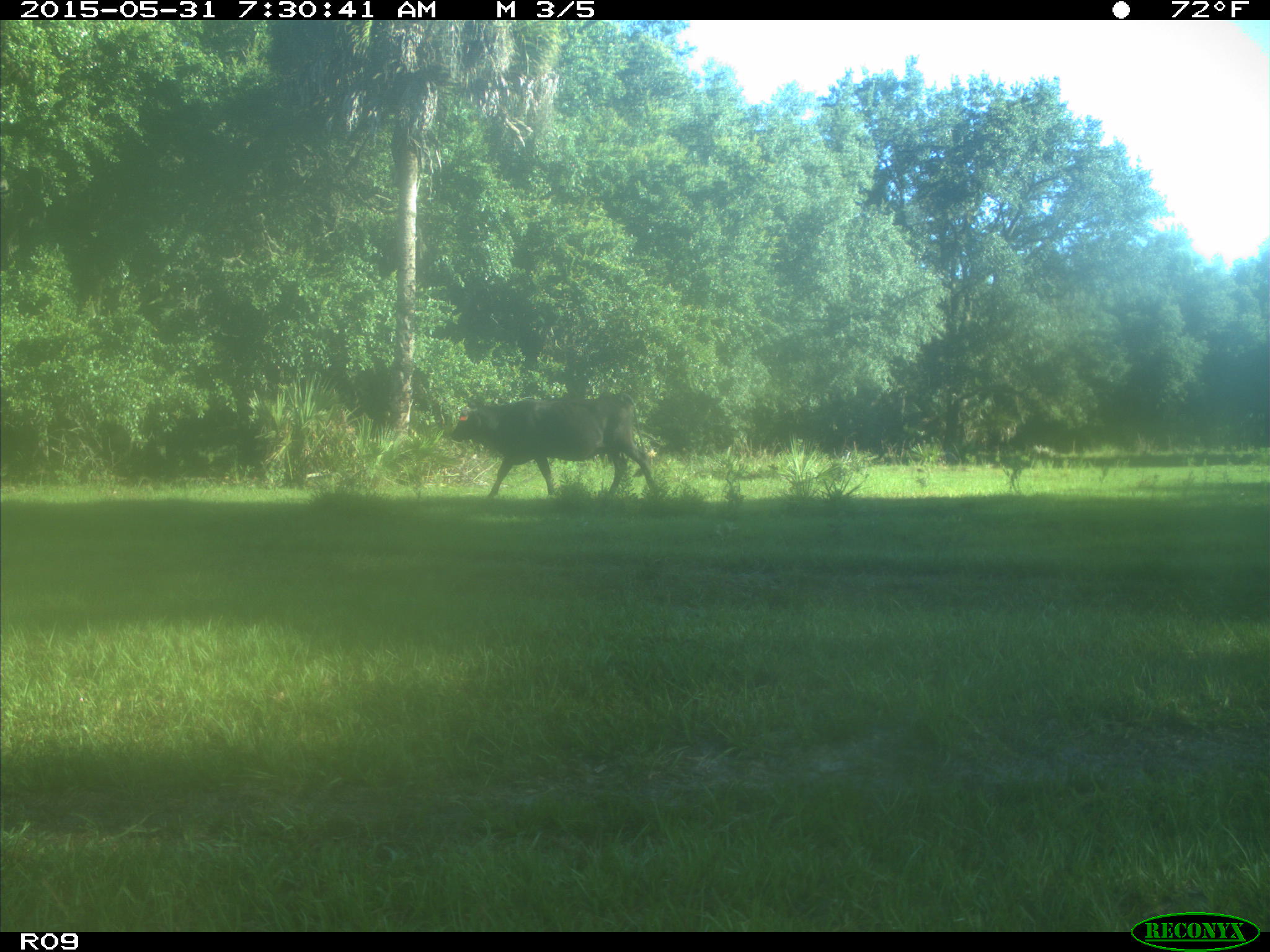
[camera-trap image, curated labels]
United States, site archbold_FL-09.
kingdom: Animalia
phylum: Chordata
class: Mammalia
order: Artiodactyla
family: Bovidae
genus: Bos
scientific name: Bos taurus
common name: domestic cow